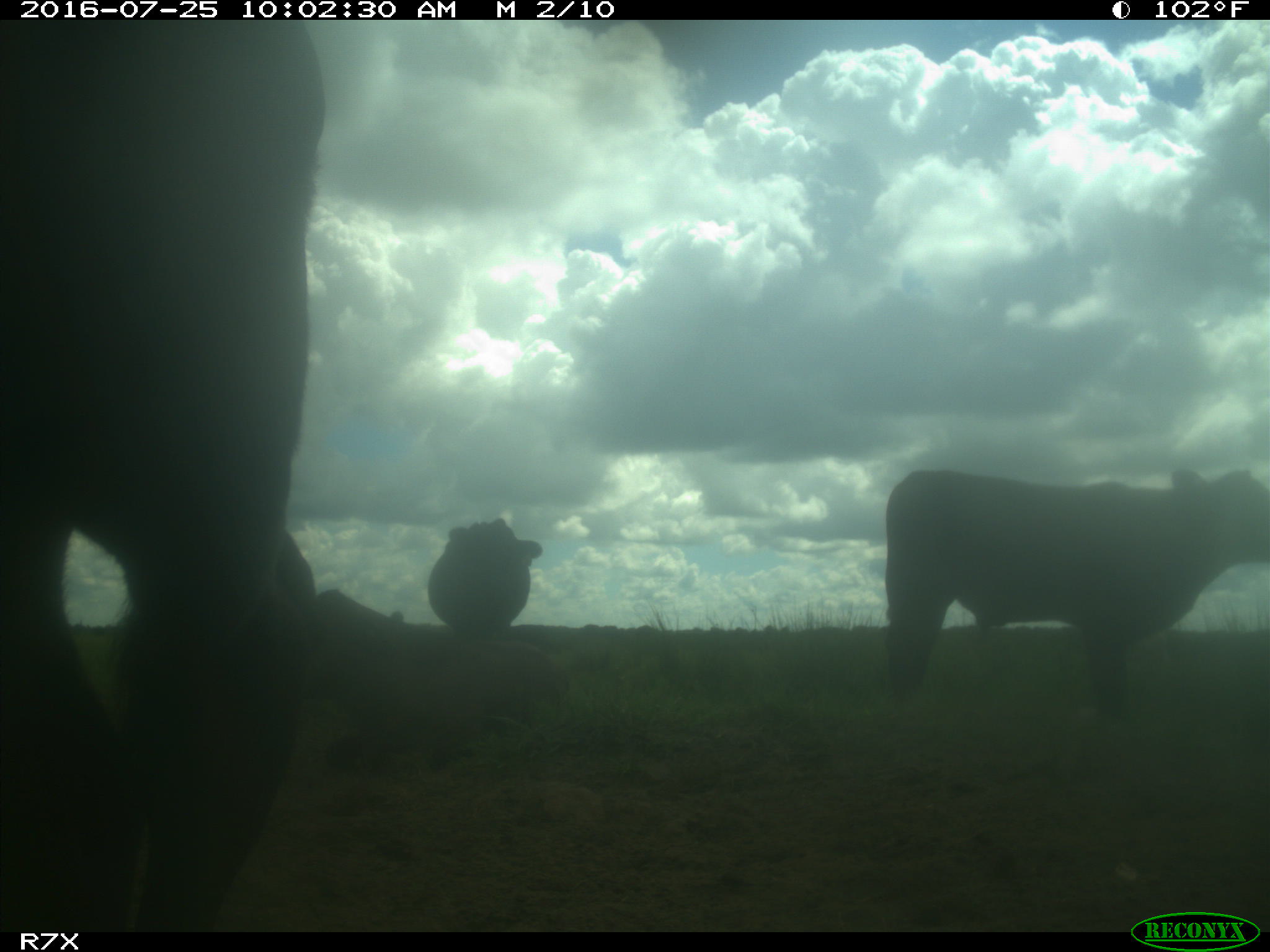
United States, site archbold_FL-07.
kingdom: Animalia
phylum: Chordata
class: Mammalia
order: Artiodactyla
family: Bovidae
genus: Bos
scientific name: Bos taurus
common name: domestic cow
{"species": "Bos taurus (domestic cow)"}